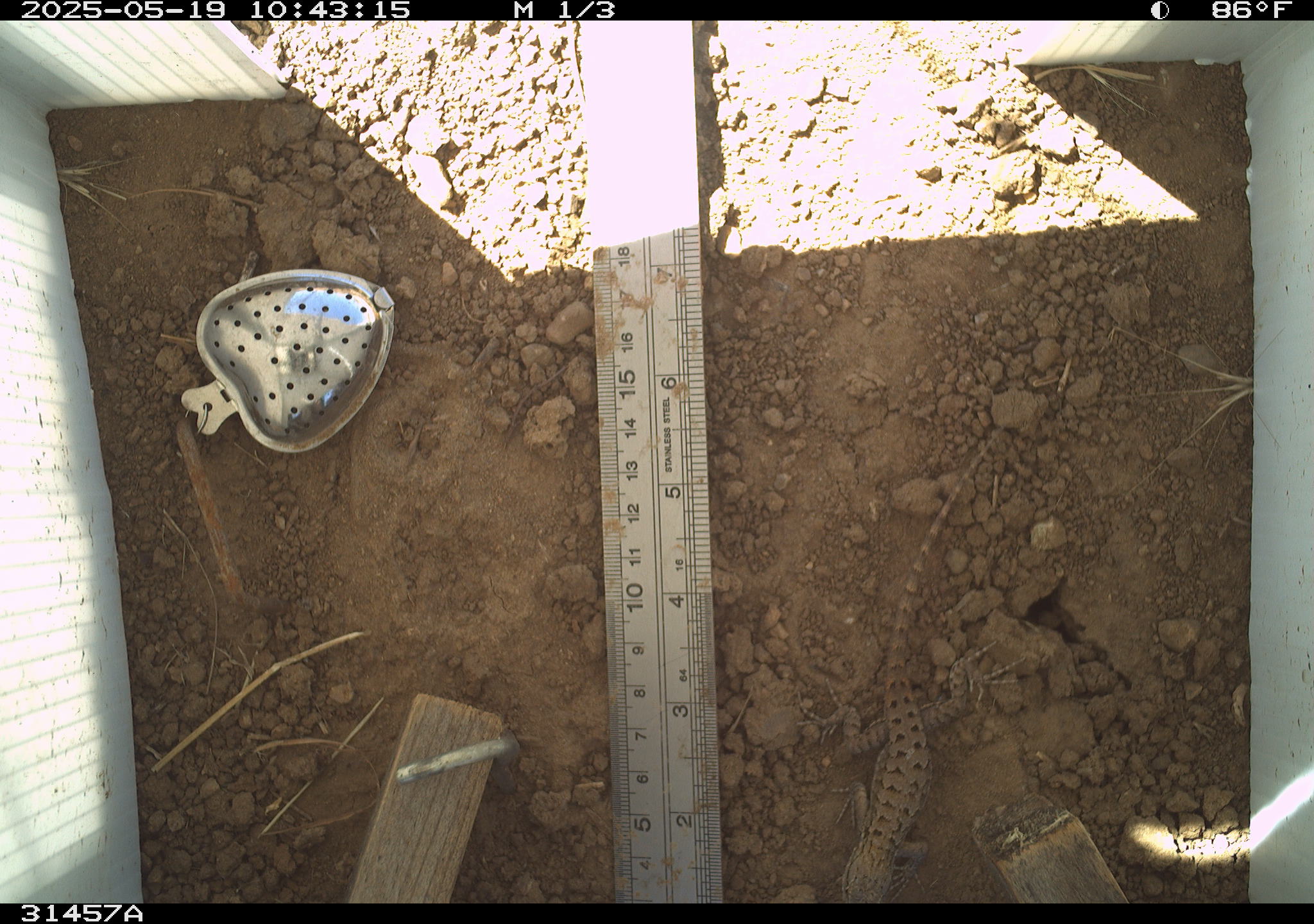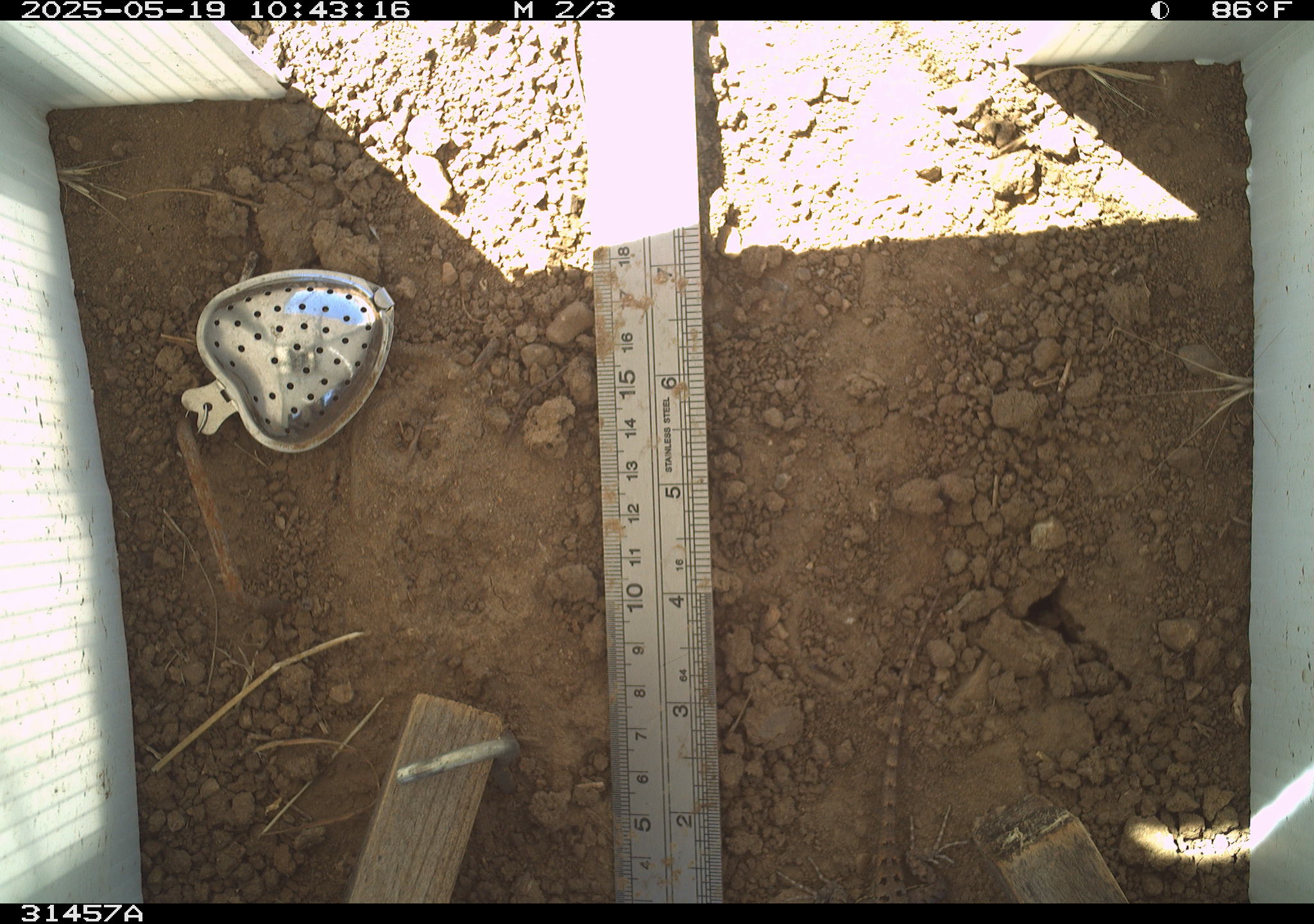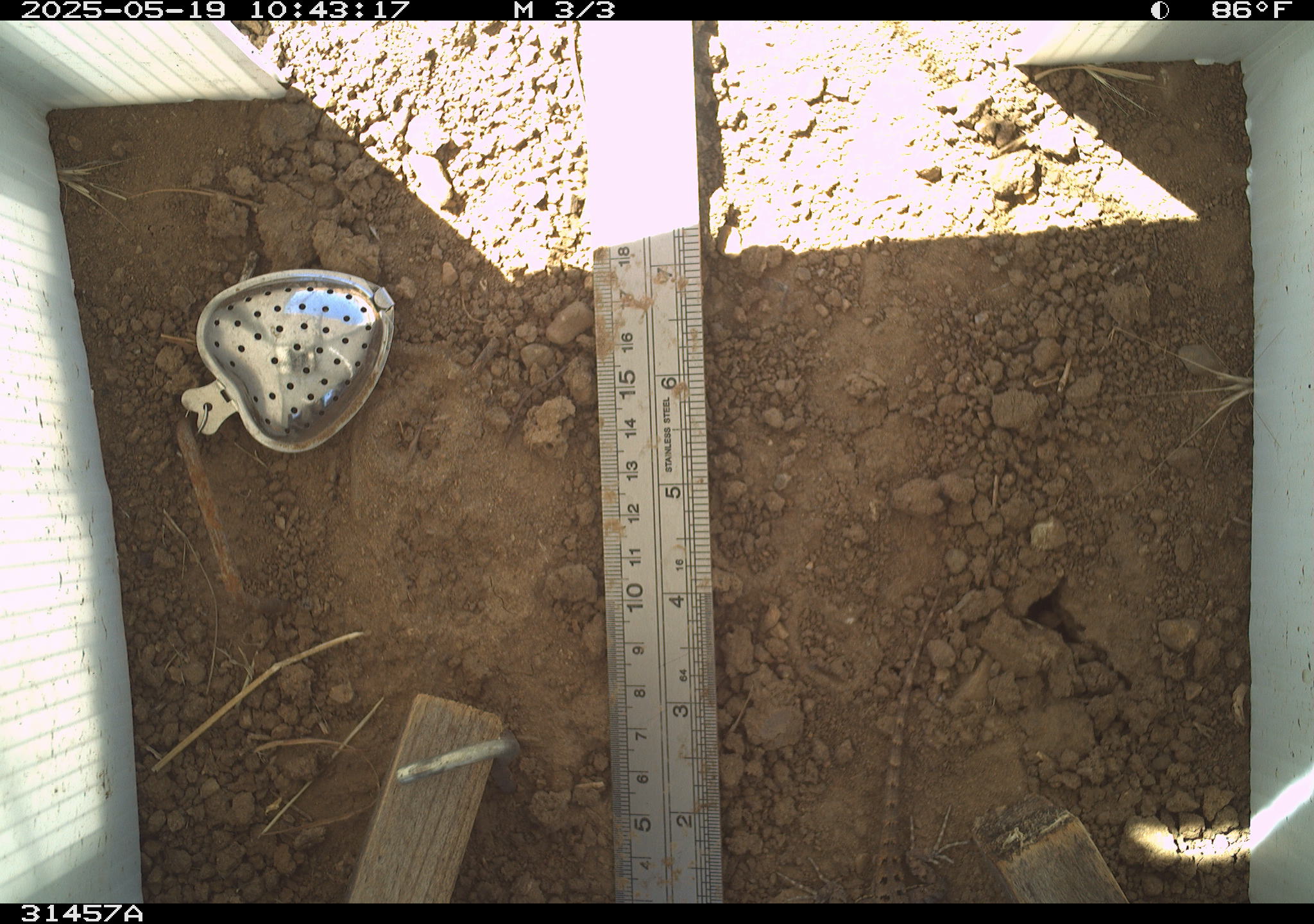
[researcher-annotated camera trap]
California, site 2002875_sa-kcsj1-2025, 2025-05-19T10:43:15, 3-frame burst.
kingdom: Animalia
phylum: Chordata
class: Reptilia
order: Squamata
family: Phrynosomatidae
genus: Sceloporus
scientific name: Sceloporus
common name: spiny lizards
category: sceloporus species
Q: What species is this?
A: Sceloporus species (spiny lizards) (Sceloporus).